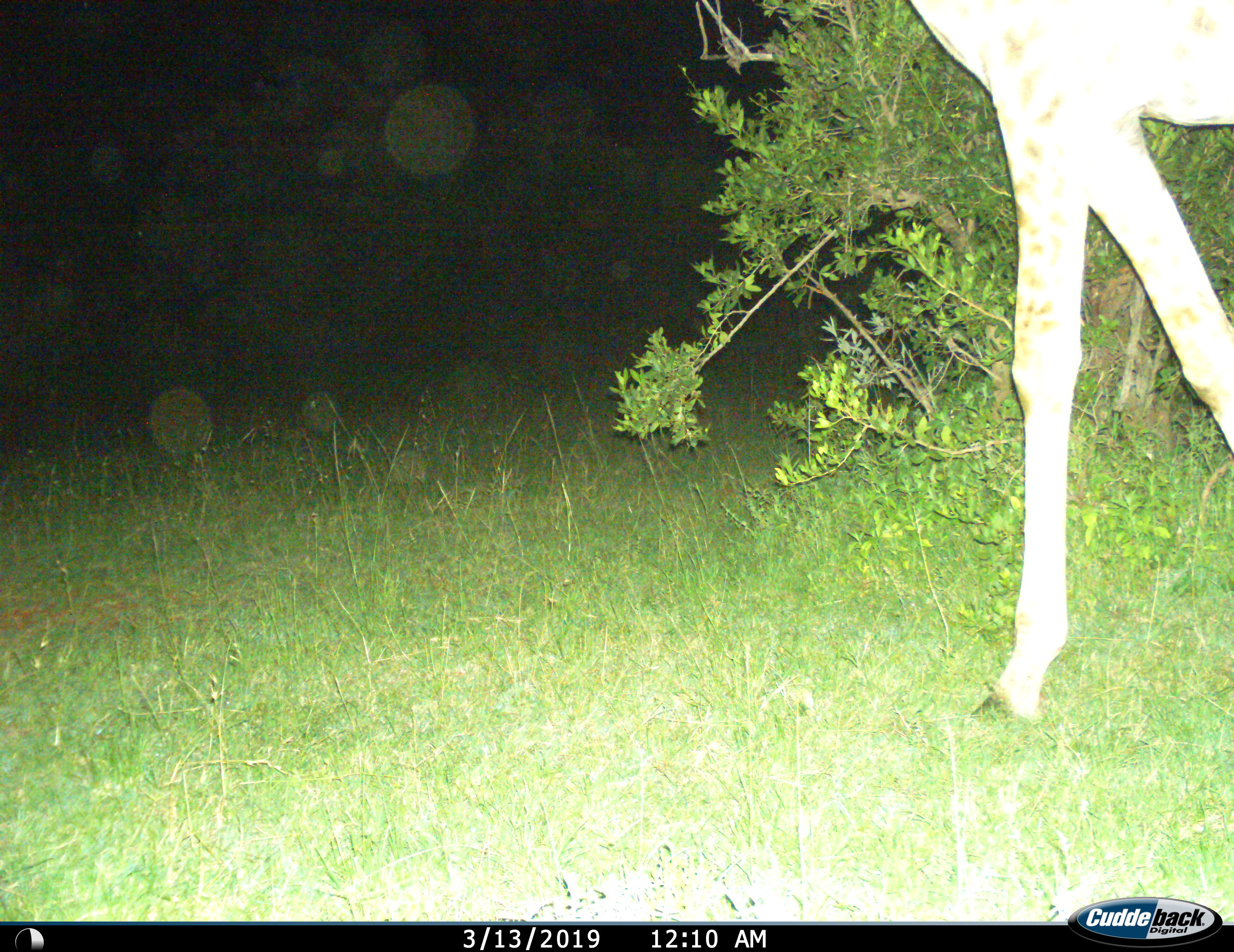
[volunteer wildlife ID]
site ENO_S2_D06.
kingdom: Animalia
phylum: Chordata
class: Mammalia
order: Artiodactyla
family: Giraffidae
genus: Giraffa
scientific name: Giraffa camelopardalis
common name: giraffe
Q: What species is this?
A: Giraffe (Giraffa camelopardalis).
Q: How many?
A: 1.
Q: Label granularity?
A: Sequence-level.